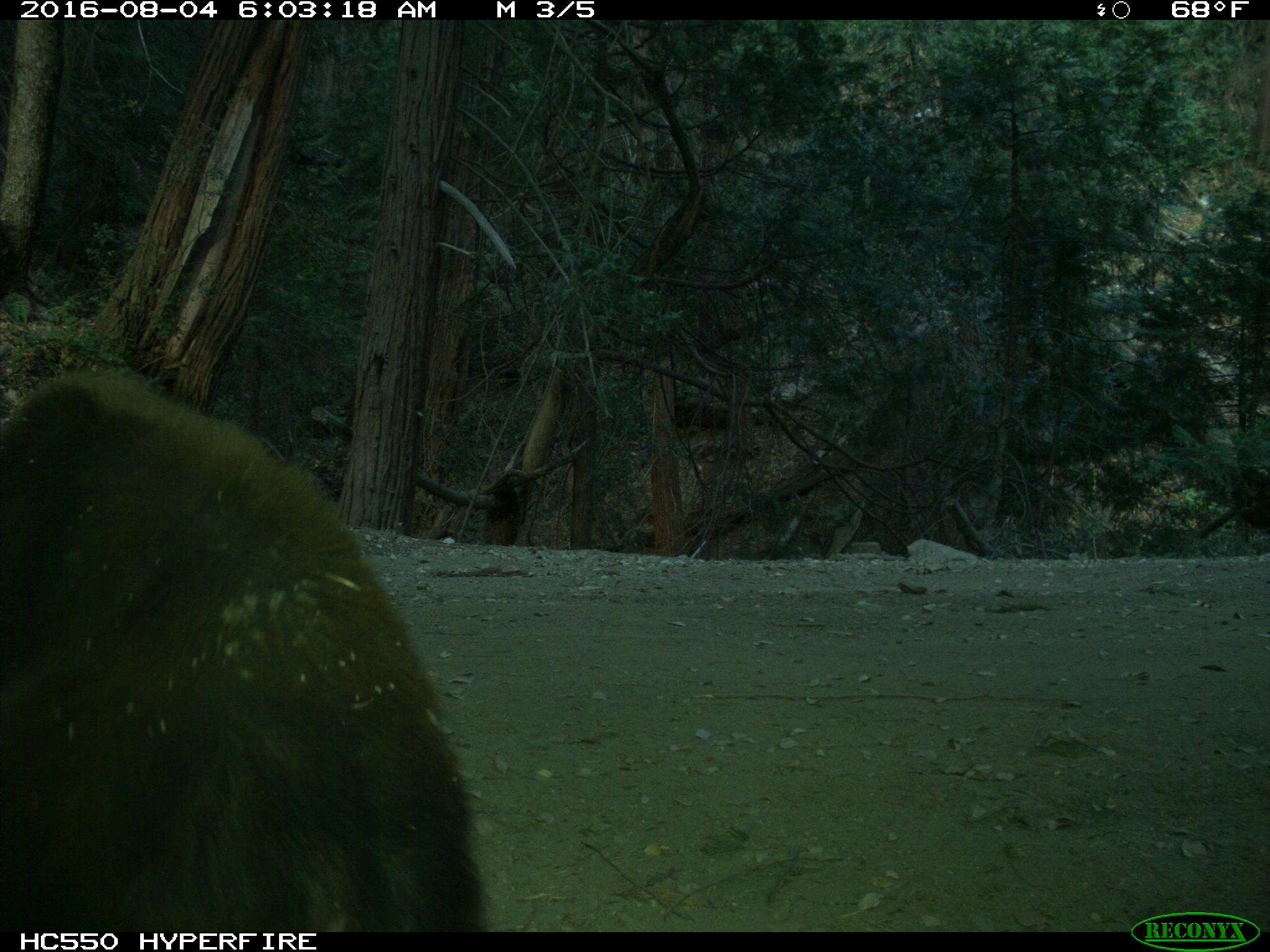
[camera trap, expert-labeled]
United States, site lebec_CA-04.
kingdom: Animalia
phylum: Chordata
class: Mammalia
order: Carnivora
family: Ursidae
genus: Ursus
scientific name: Ursus americanus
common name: american black bear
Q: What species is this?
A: Ursus americanus (american black bear).